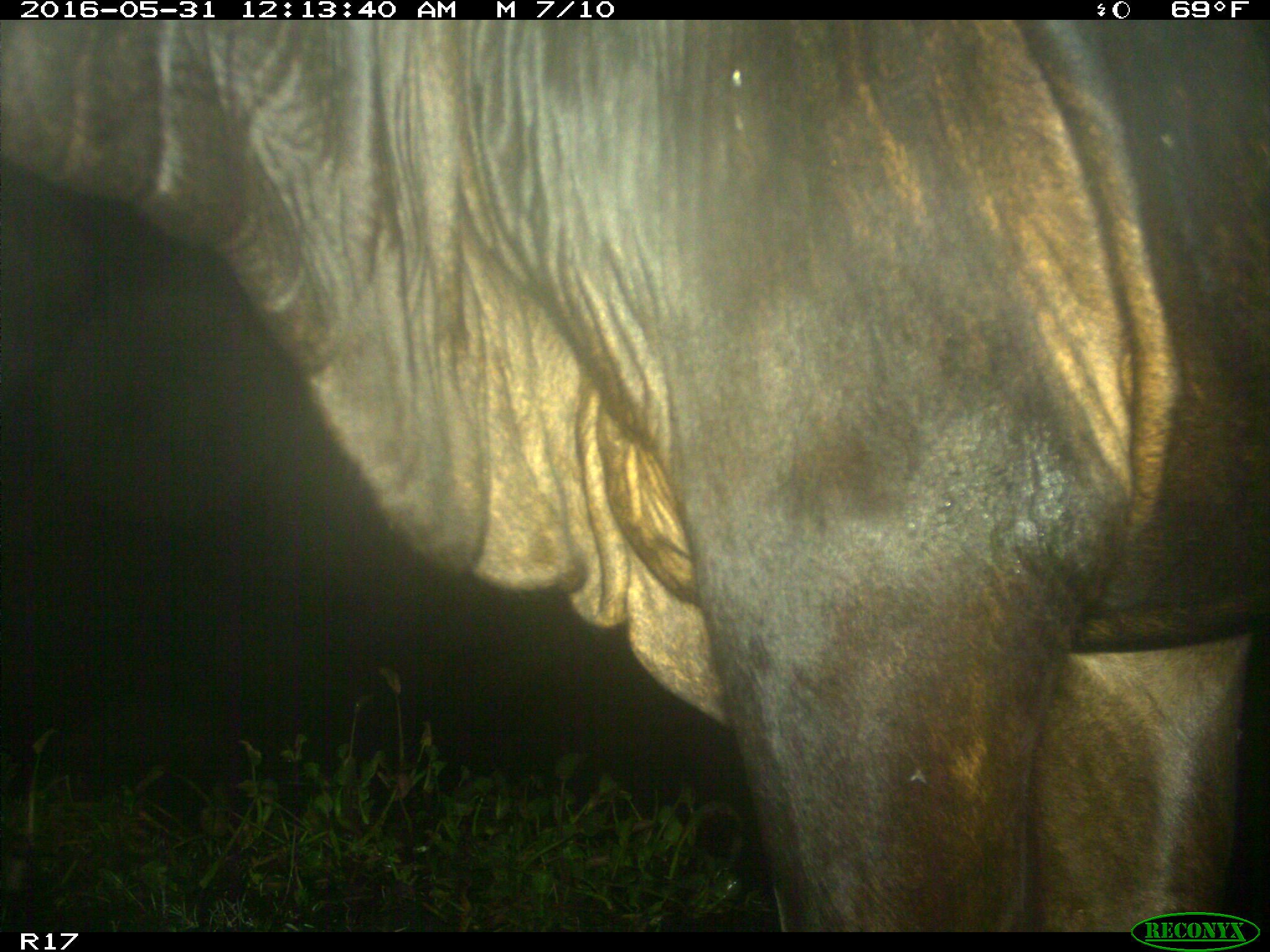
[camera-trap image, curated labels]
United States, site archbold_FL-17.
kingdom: Animalia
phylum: Chordata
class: Mammalia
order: Artiodactyla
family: Bovidae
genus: Bos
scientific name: Bos taurus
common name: domestic cow